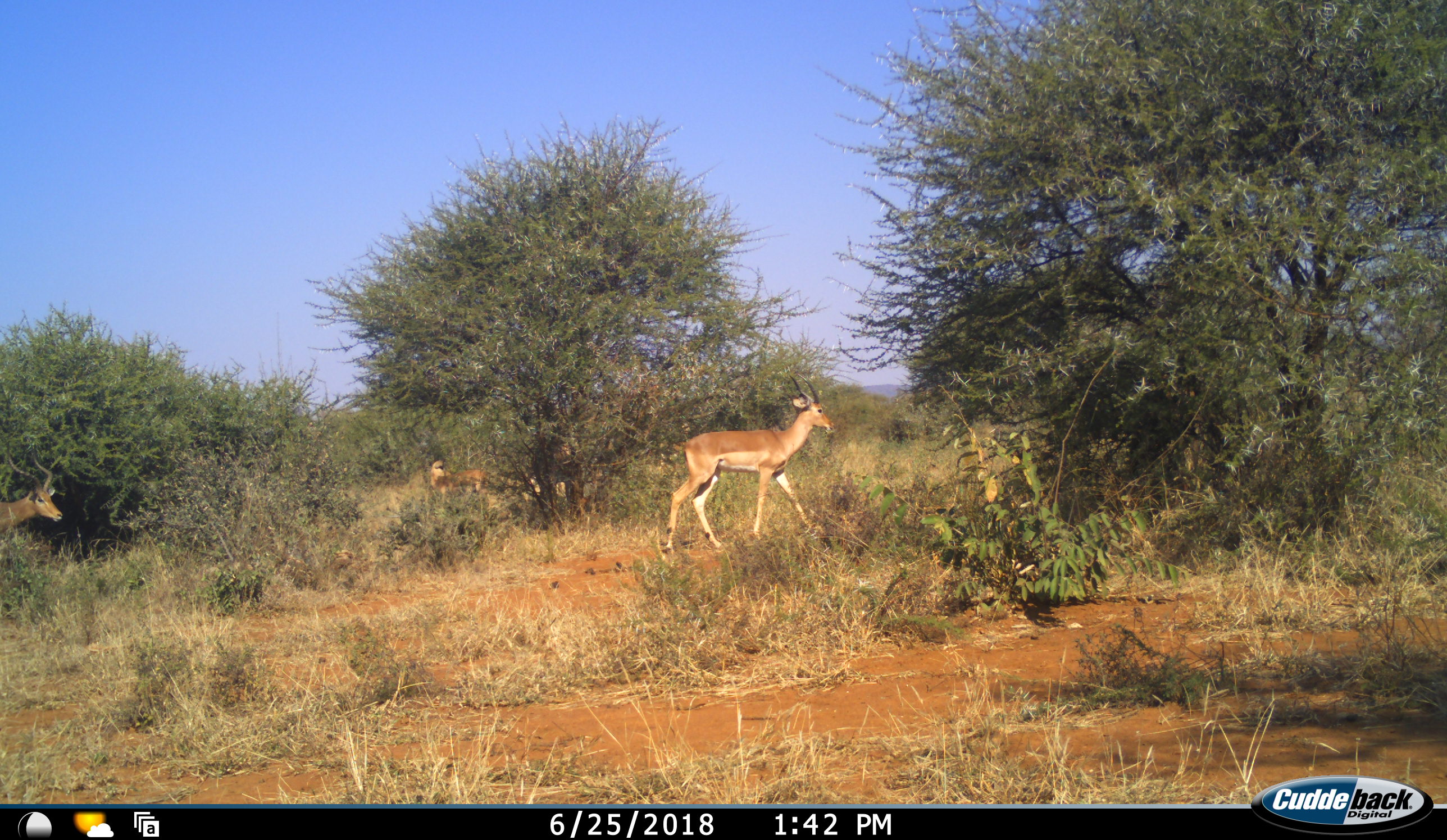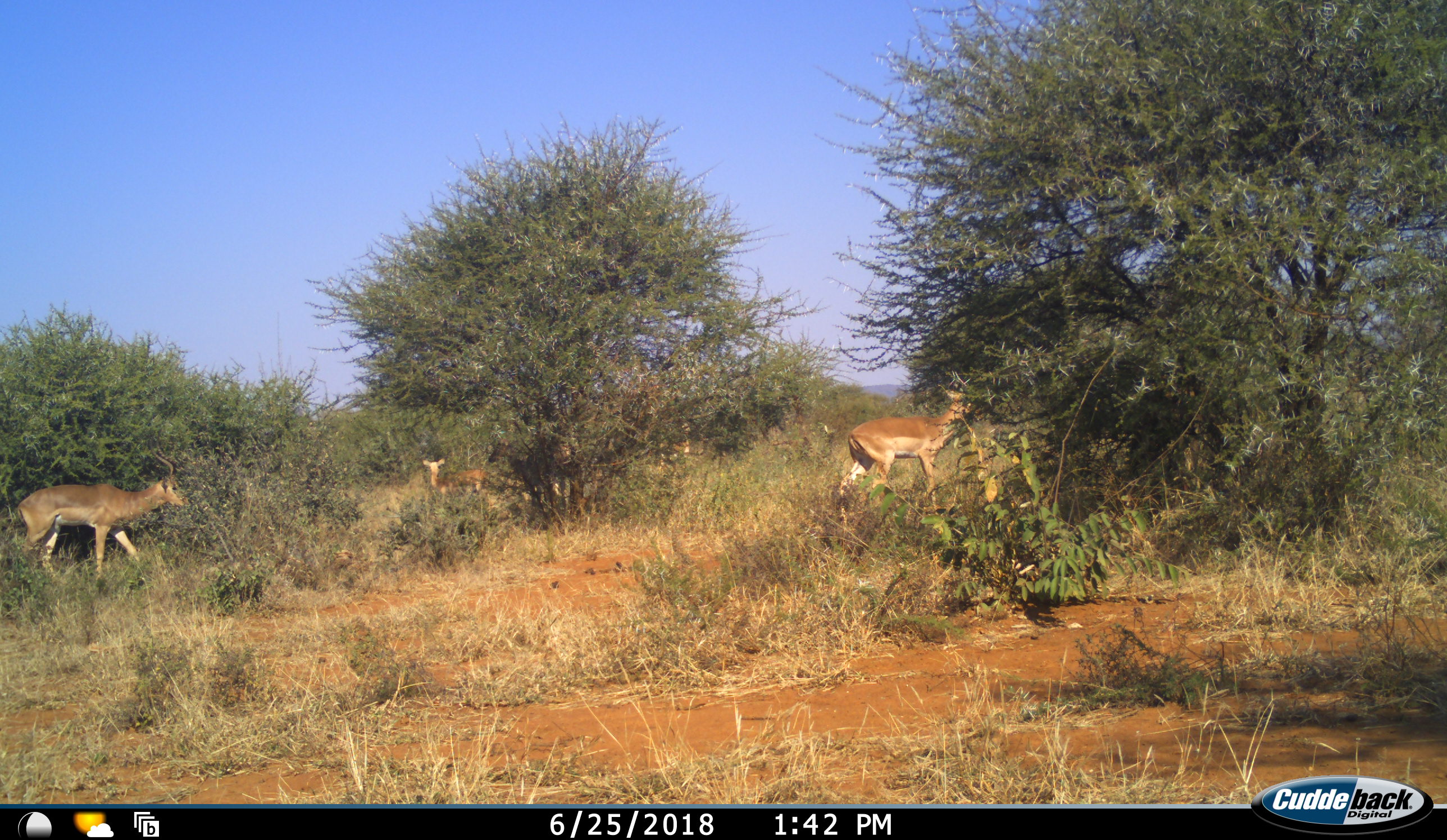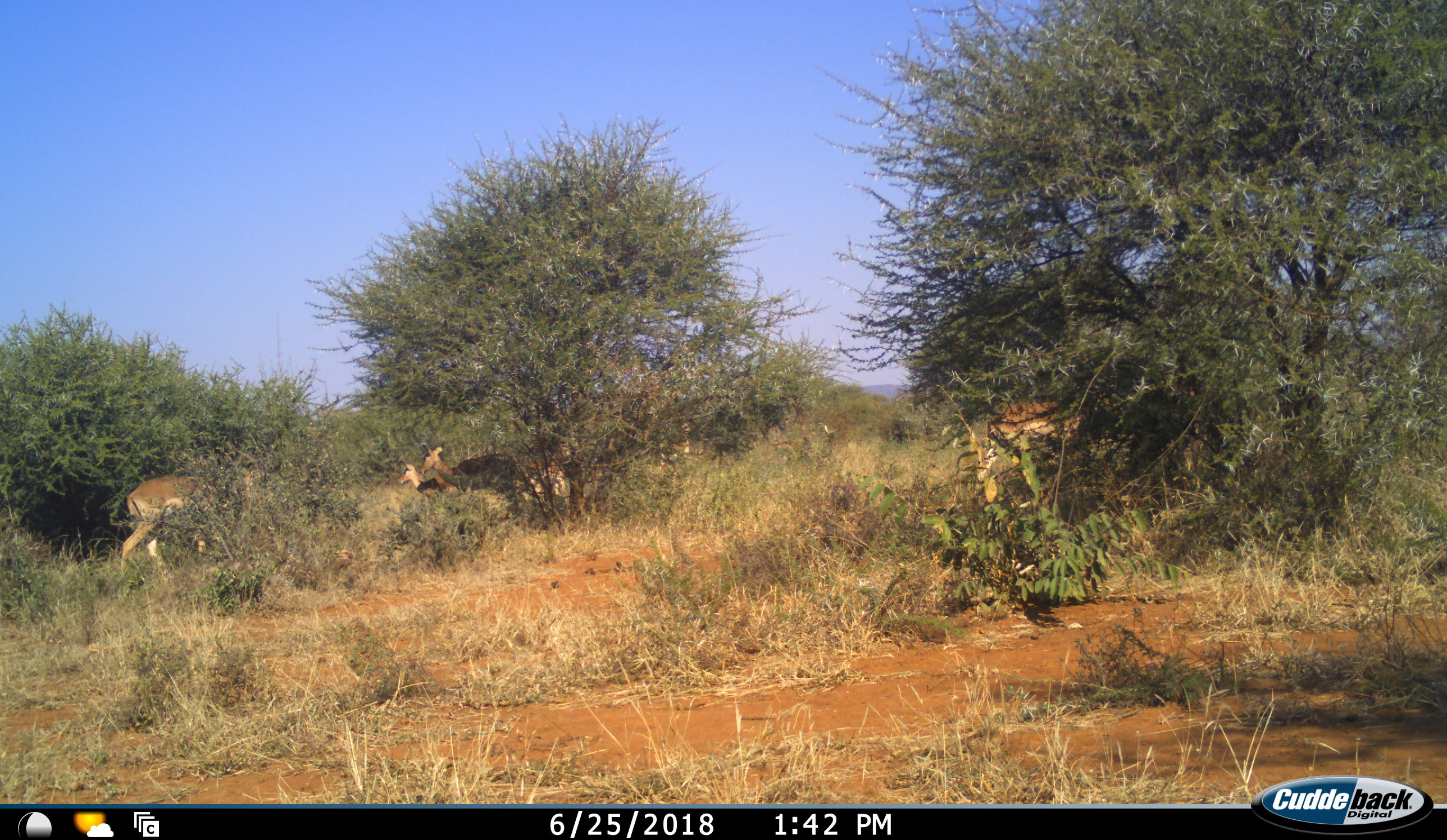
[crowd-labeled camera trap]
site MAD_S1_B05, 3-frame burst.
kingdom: Animalia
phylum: Chordata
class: Mammalia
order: Artiodactyla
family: Bovidae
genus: Aepyceros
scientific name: Aepyceros melampus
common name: impala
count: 5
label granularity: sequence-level